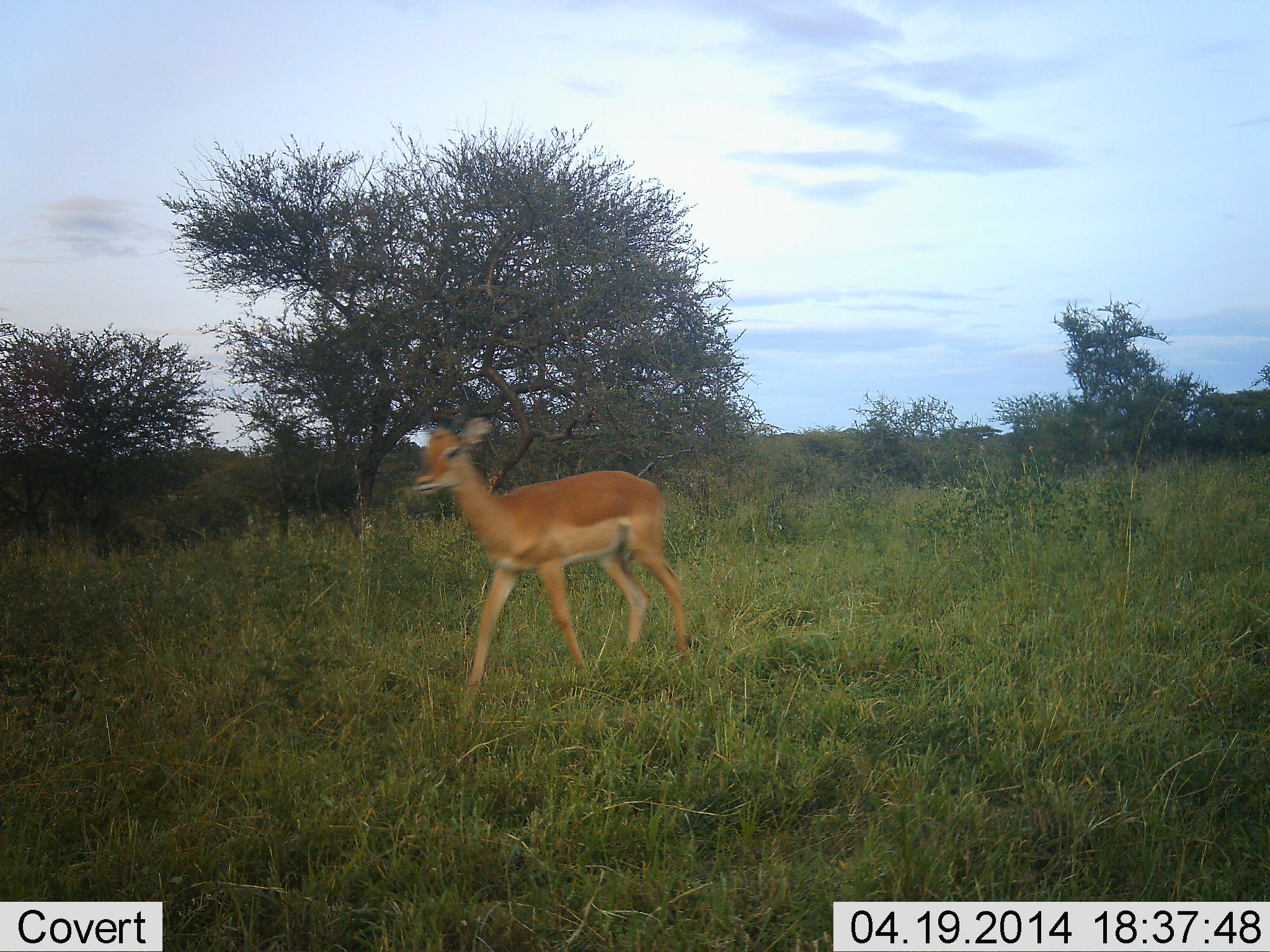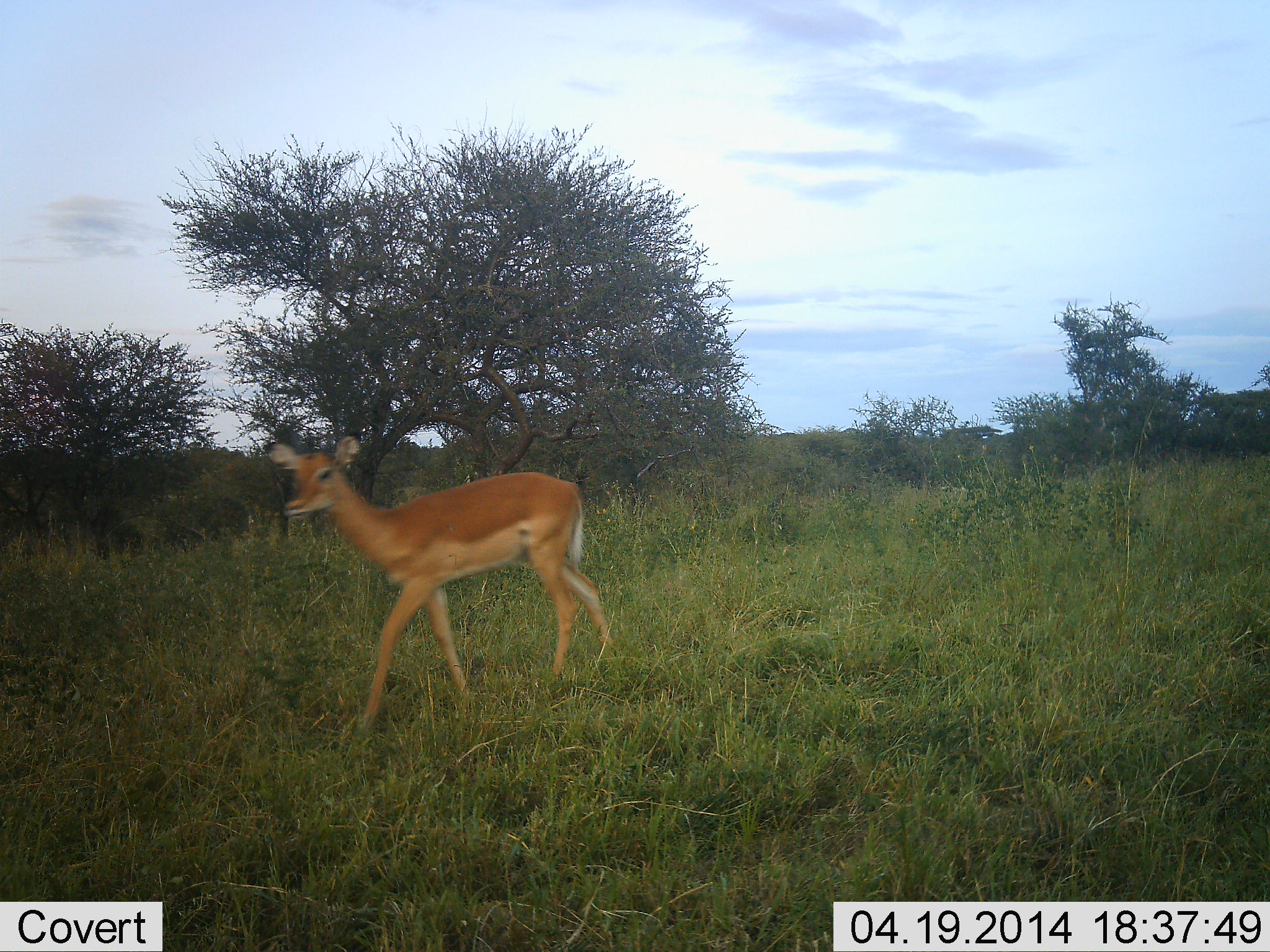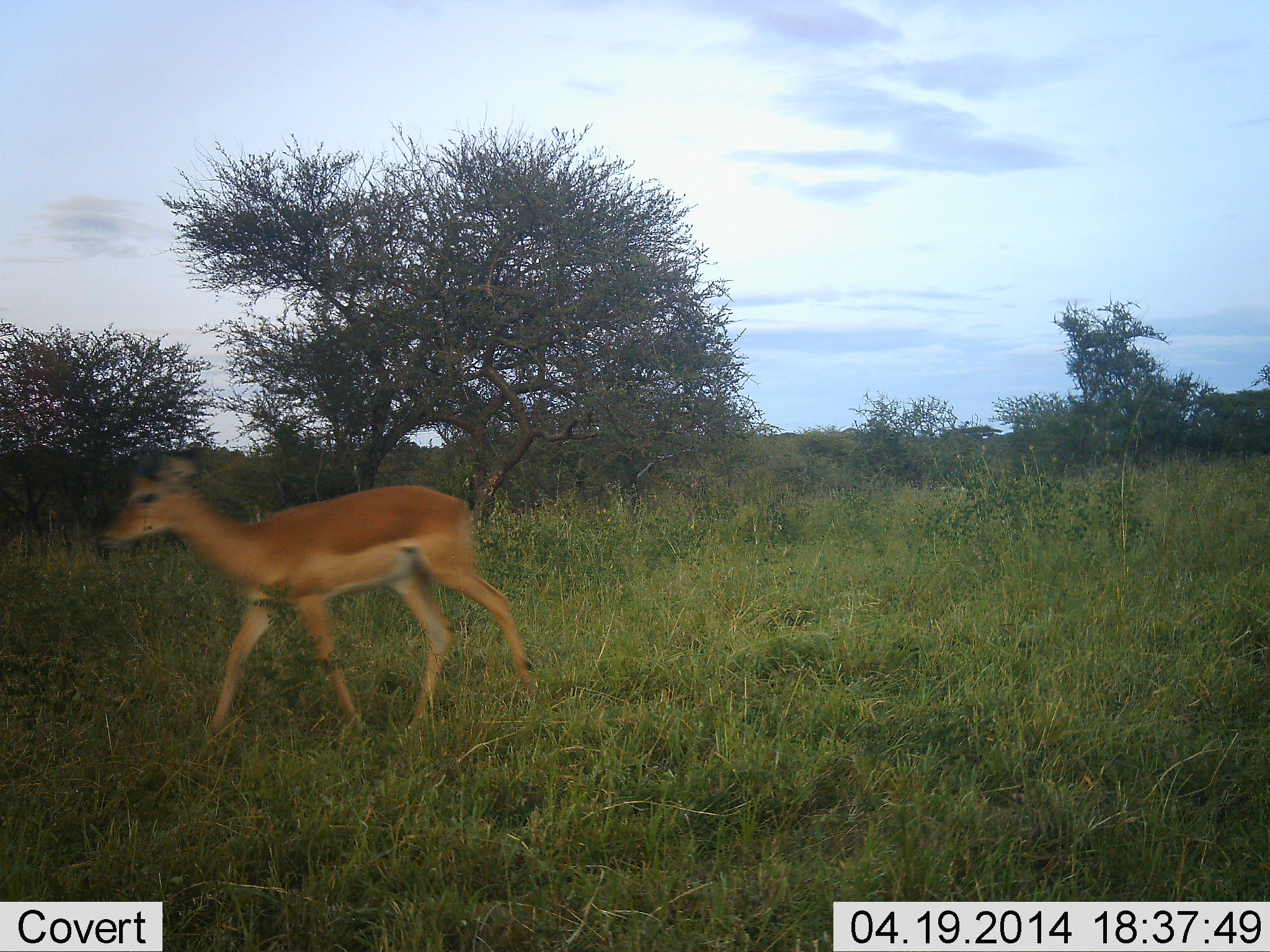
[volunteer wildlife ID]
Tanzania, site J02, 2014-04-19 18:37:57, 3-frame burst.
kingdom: Animalia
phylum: Chordata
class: Mammalia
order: Artiodactyla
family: Bovidae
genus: Aepyceros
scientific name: Aepyceros melampus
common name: impala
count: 1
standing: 7%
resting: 0%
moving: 100%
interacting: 0%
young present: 3%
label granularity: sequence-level